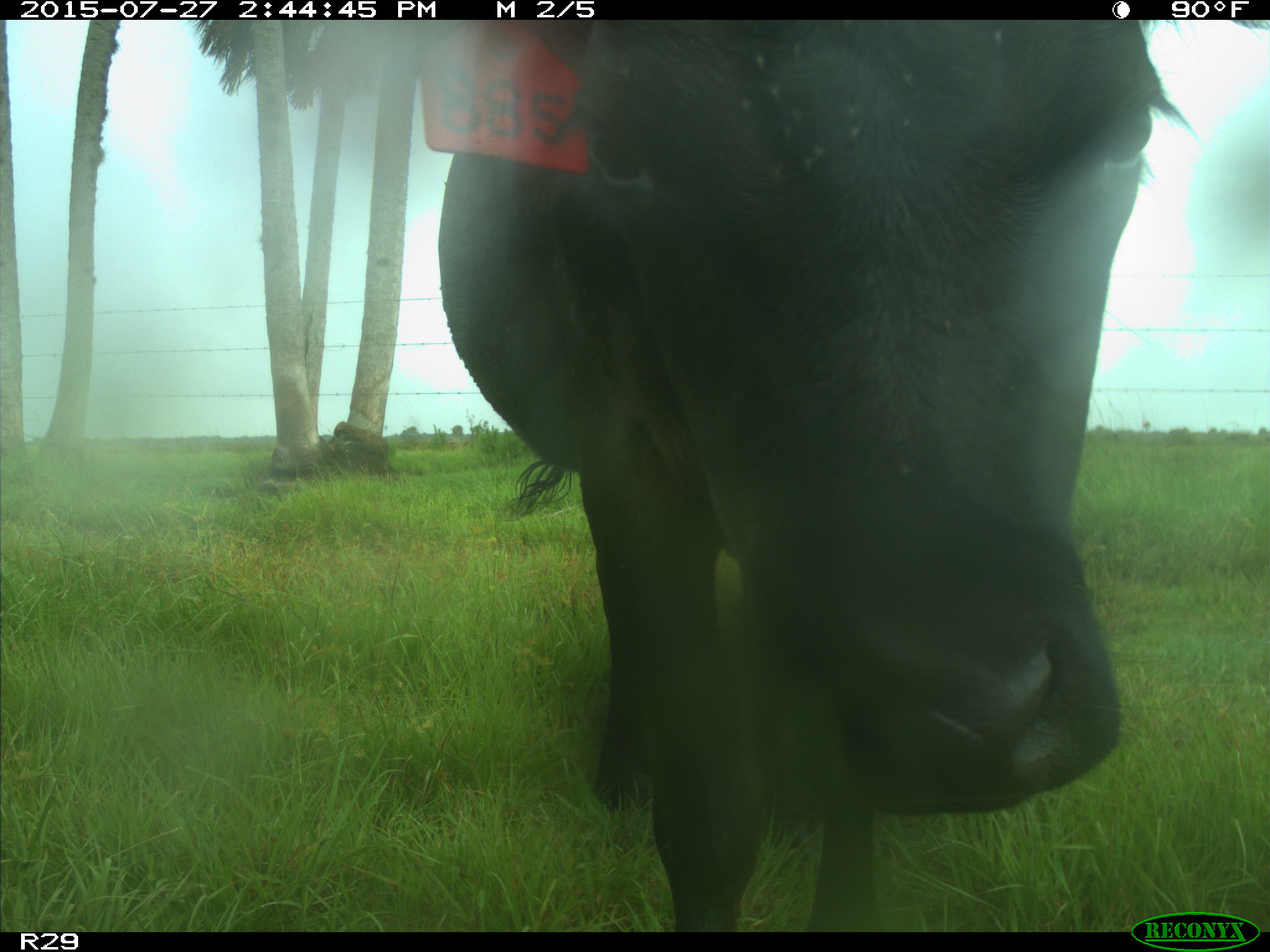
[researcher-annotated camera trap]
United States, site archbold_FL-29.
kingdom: Animalia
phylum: Chordata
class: Mammalia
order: Artiodactyla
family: Bovidae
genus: Bos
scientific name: Bos taurus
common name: domestic cow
Bos taurus (domestic cow).